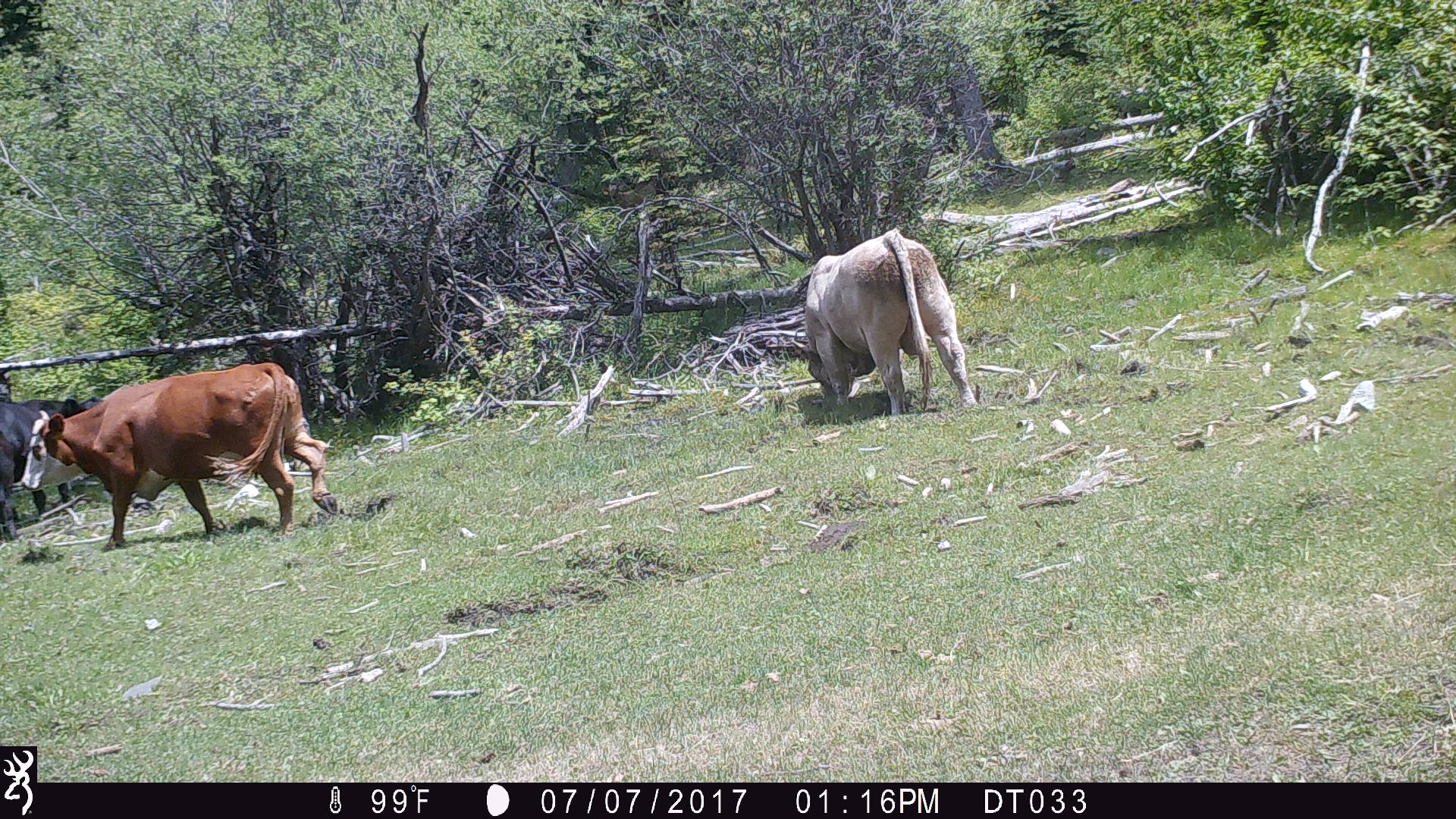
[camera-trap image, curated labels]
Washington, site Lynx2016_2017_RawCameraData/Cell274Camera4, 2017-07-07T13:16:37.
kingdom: Animalia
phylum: Chordata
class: Mammalia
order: Artiodactyla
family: Bovidae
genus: Bos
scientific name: Bos taurus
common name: domestic cattle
Domestic cattle (Bos taurus). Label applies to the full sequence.